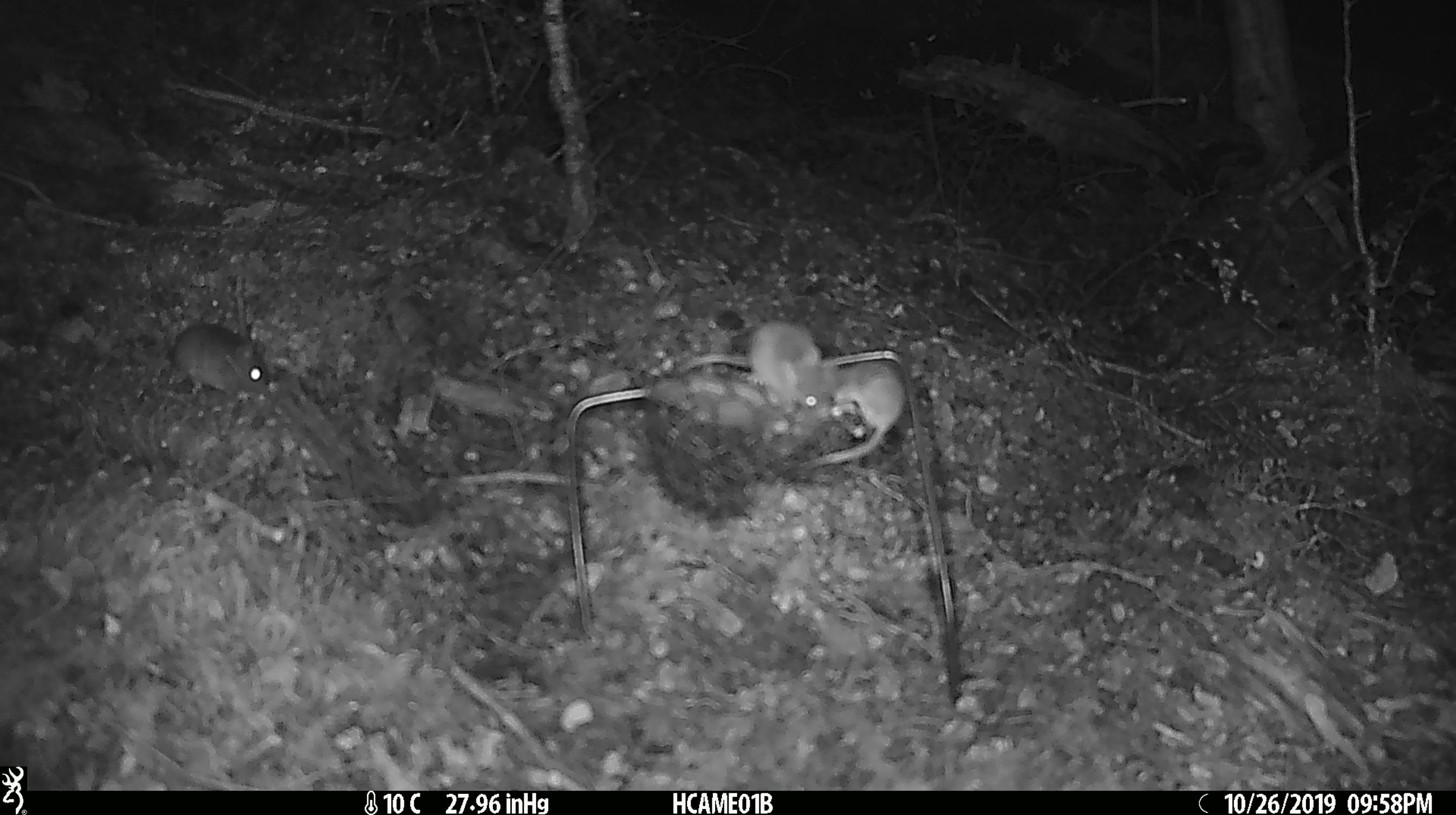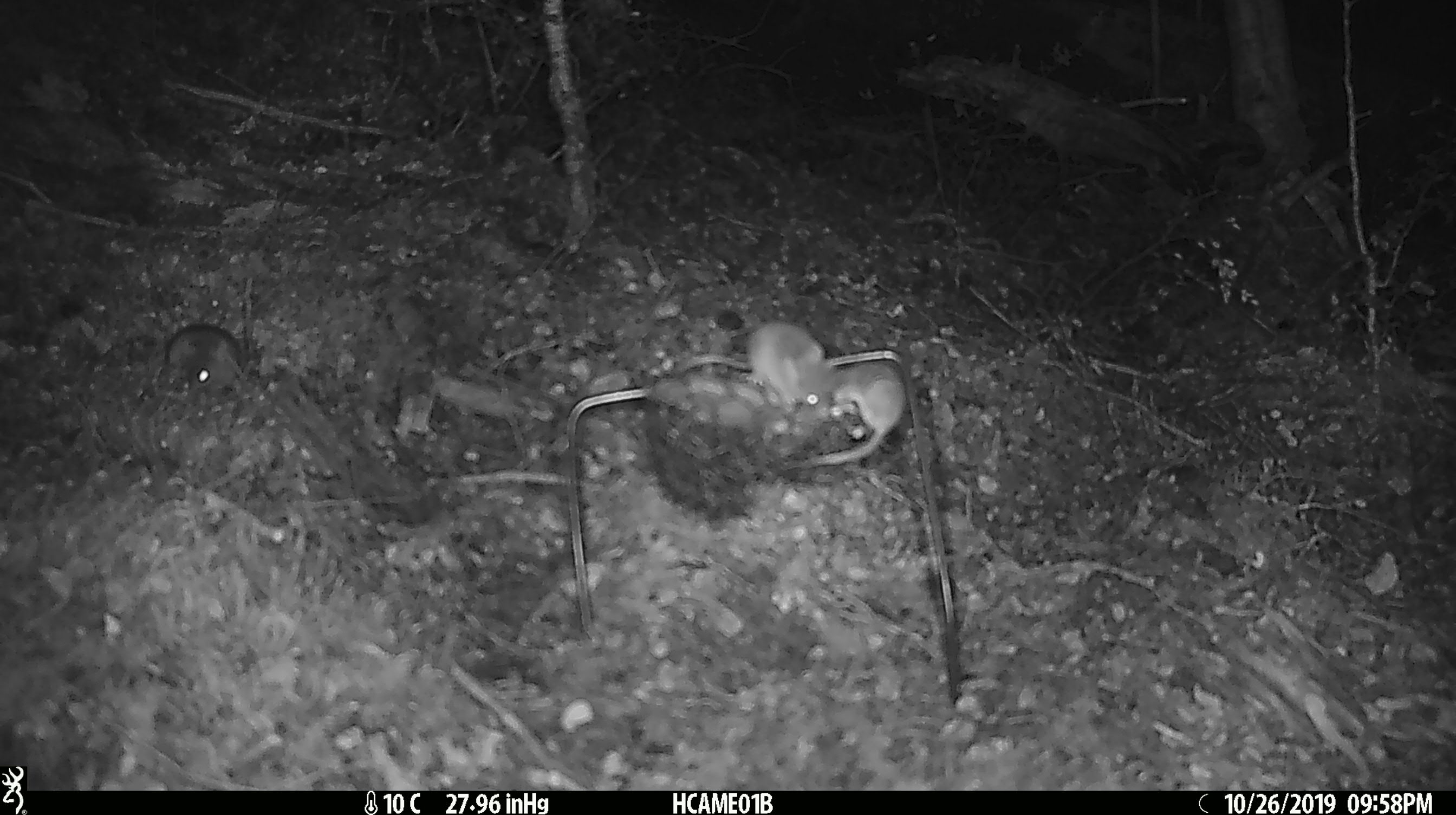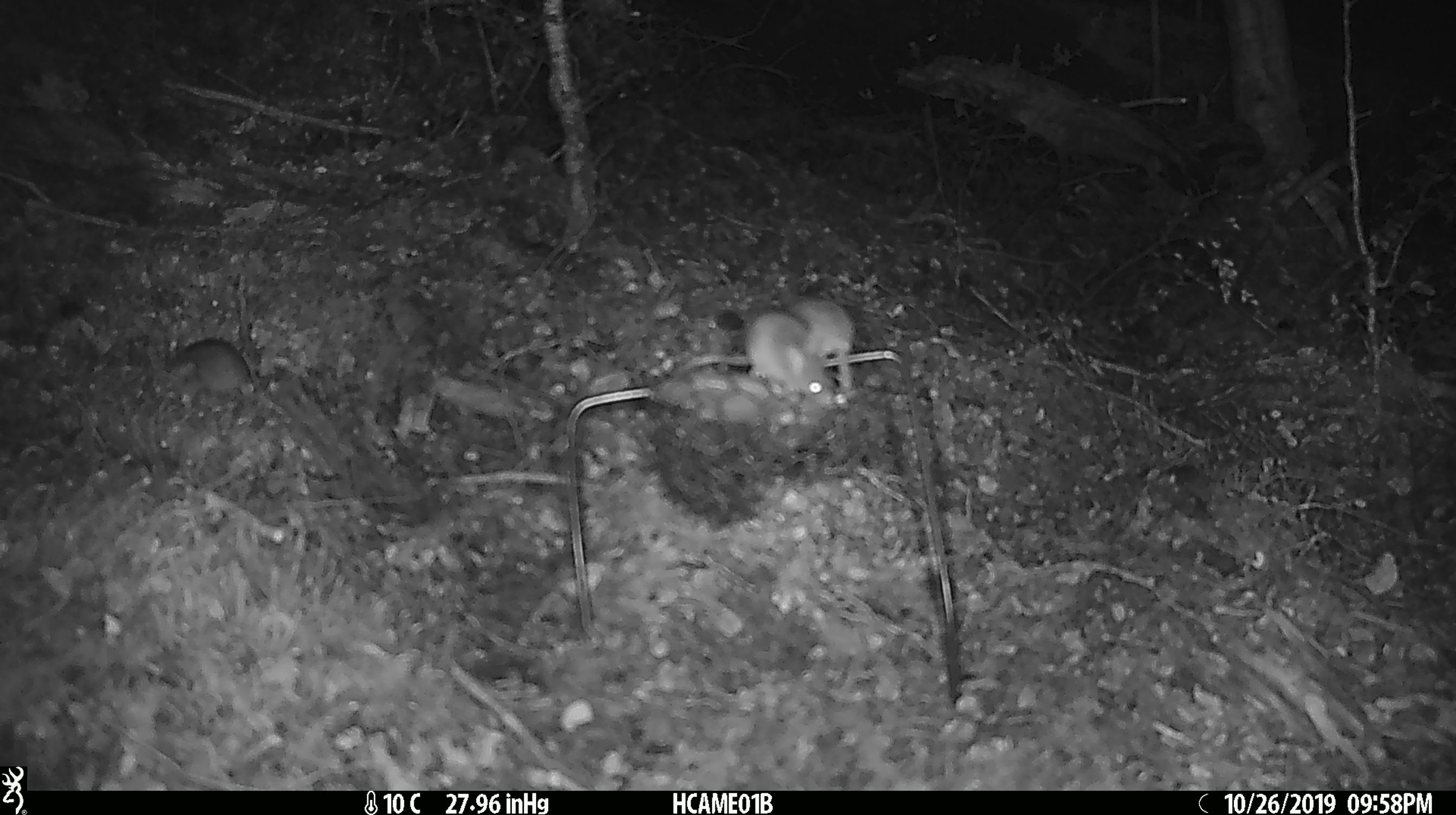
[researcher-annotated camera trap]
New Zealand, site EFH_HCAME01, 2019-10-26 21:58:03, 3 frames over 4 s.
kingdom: Animalia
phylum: Chordata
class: Mammalia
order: Rodentia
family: Muridae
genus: Mus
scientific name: Mus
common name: mouse